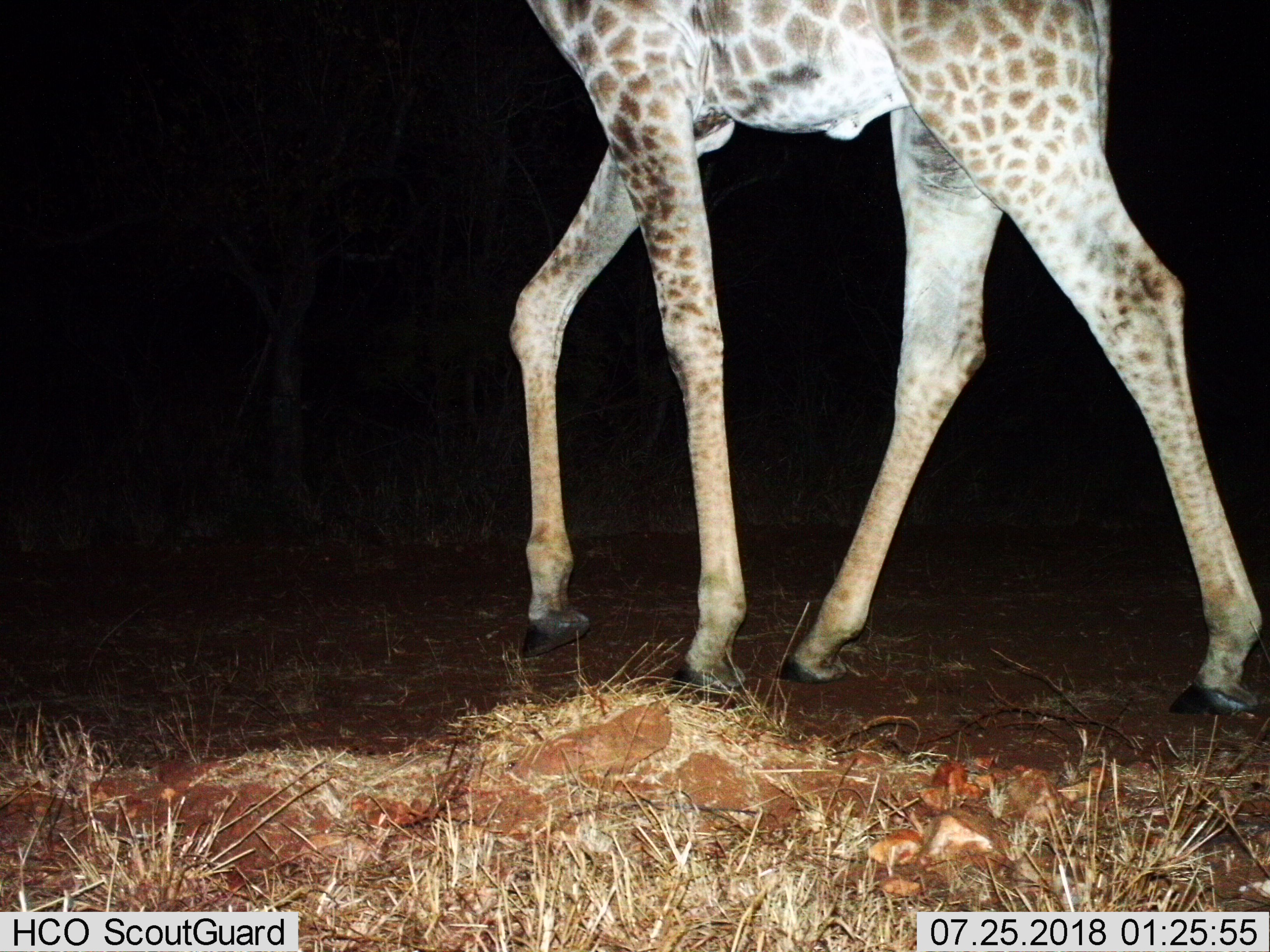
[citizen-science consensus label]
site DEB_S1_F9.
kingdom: Animalia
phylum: Chordata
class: Mammalia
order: Artiodactyla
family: Giraffidae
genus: Giraffa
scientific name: Giraffa camelopardalis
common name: giraffe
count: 1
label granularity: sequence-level